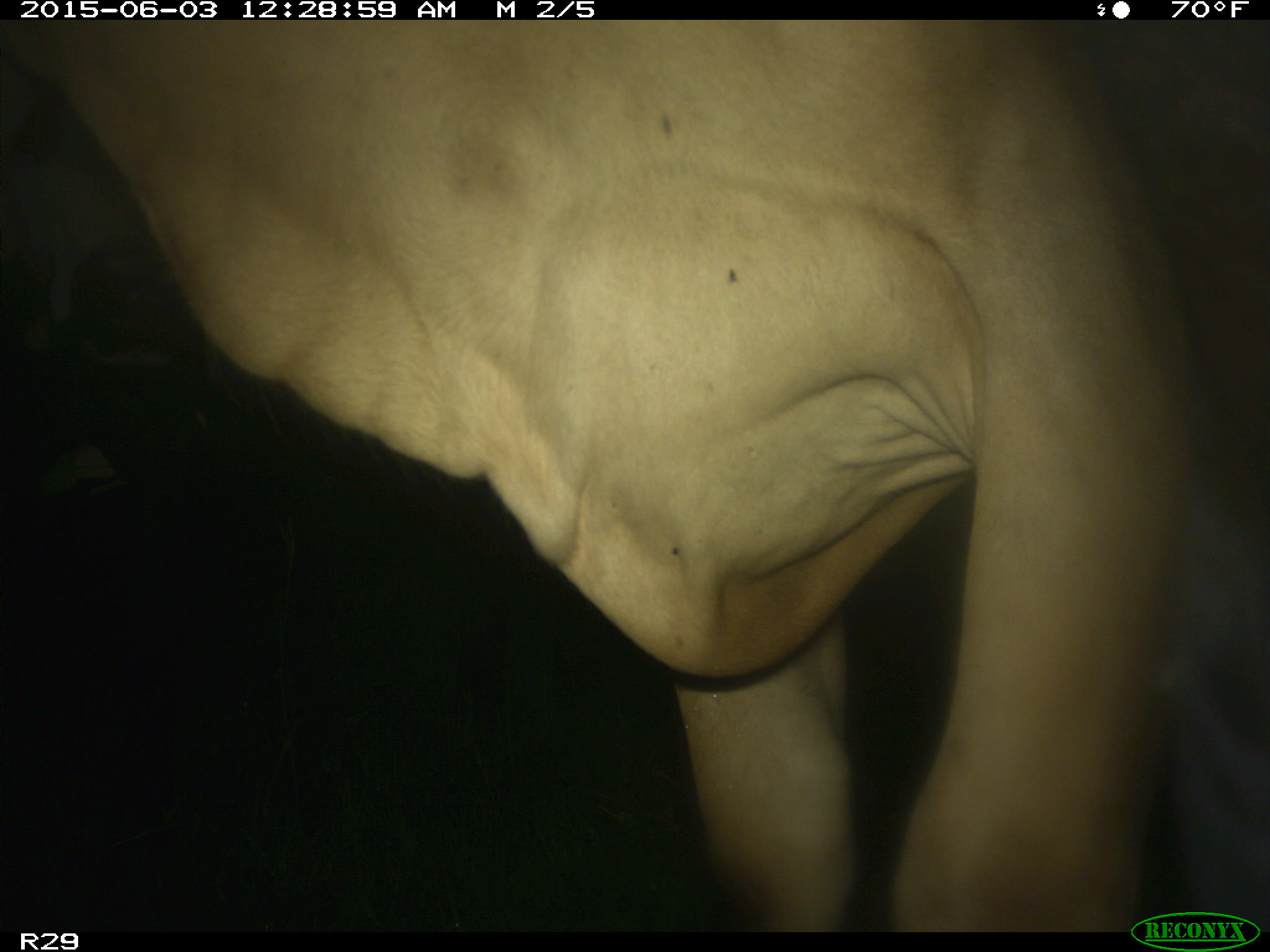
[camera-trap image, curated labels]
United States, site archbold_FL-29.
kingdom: Animalia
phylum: Chordata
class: Mammalia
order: Artiodactyla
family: Bovidae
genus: Bos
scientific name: Bos taurus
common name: domestic cow